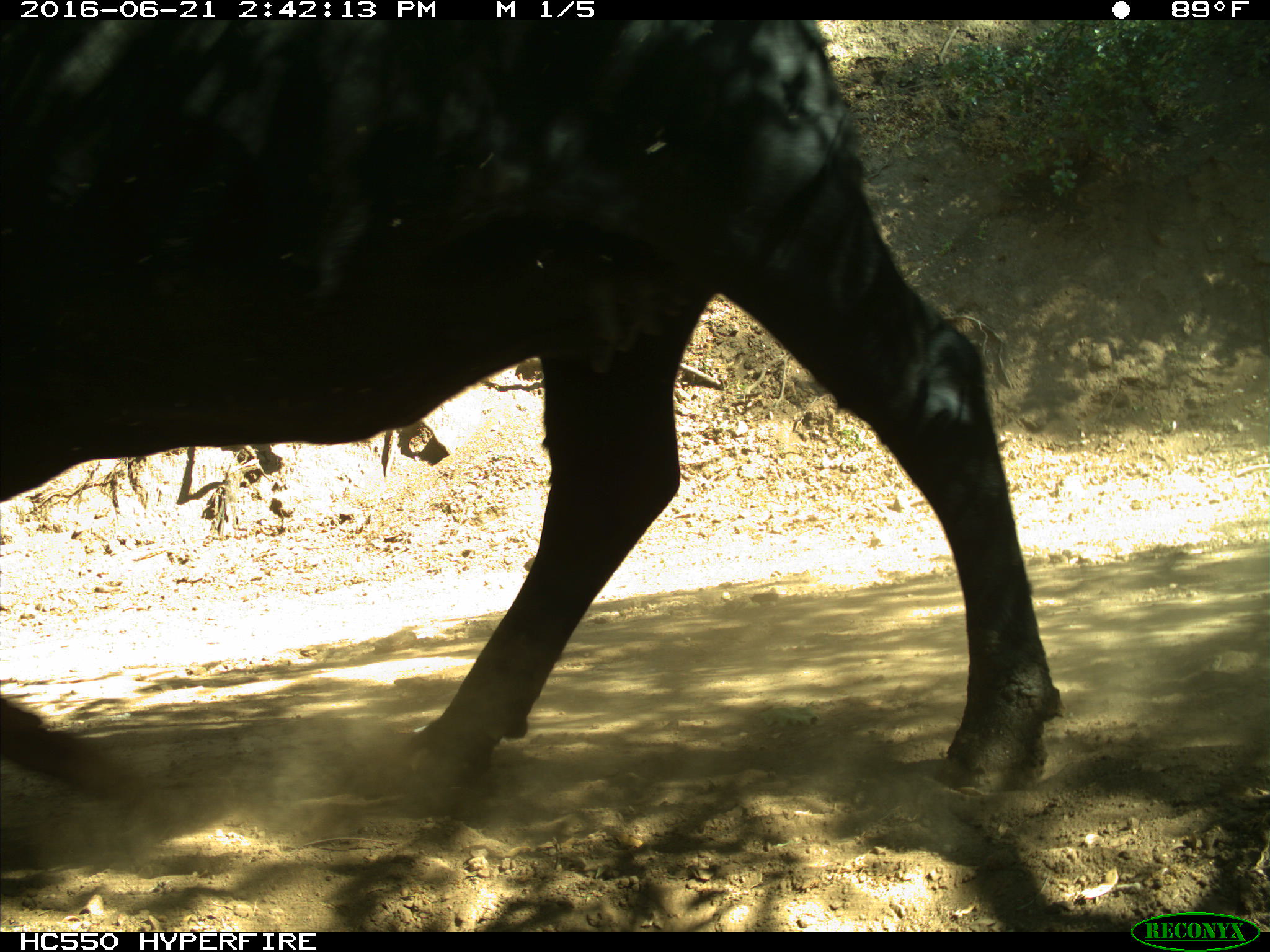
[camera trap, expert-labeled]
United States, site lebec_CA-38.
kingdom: Animalia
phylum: Chordata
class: Mammalia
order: Artiodactyla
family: Bovidae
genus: Bos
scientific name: Bos taurus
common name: domestic cow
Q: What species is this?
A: Bos taurus (domestic cow).